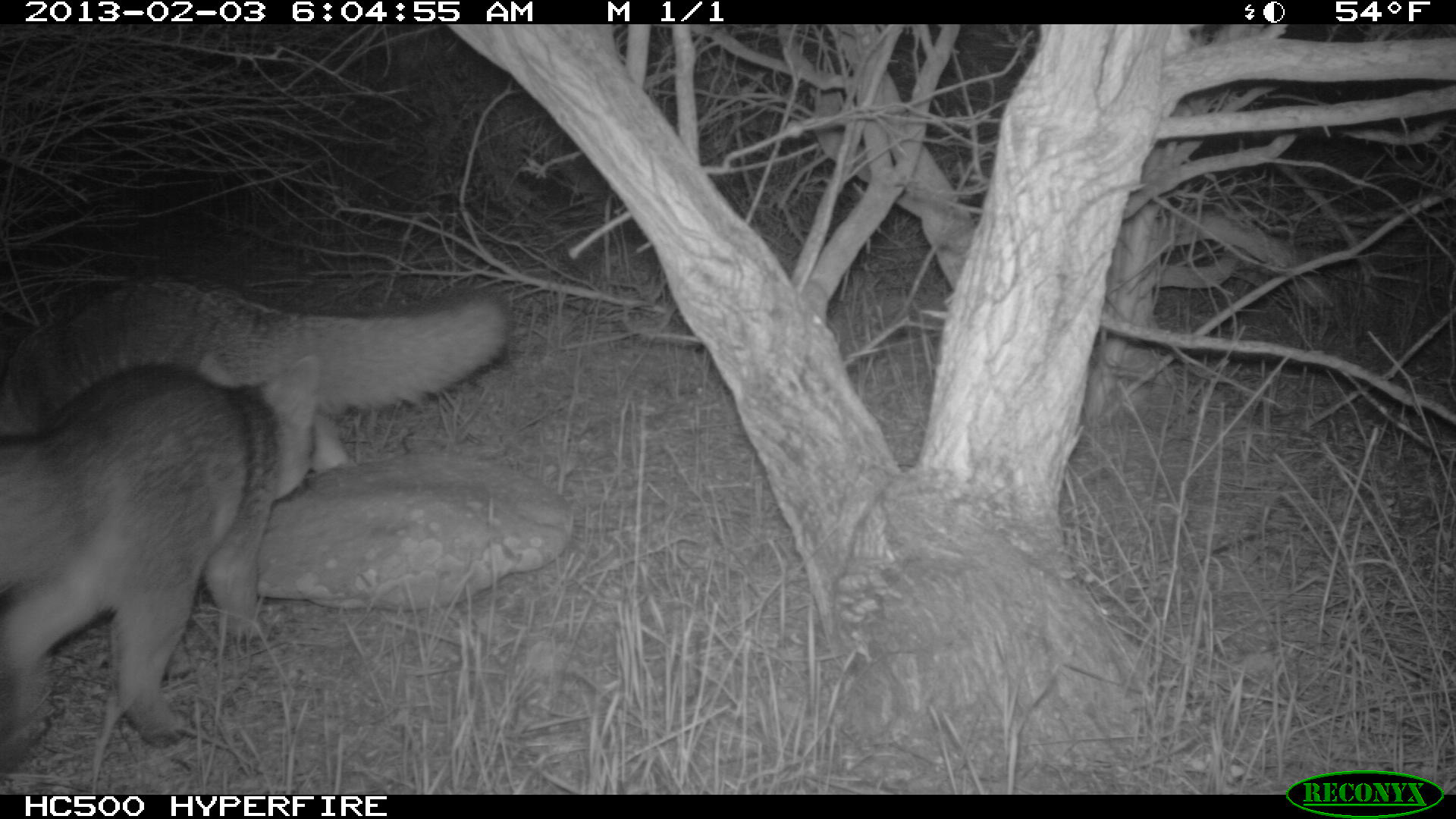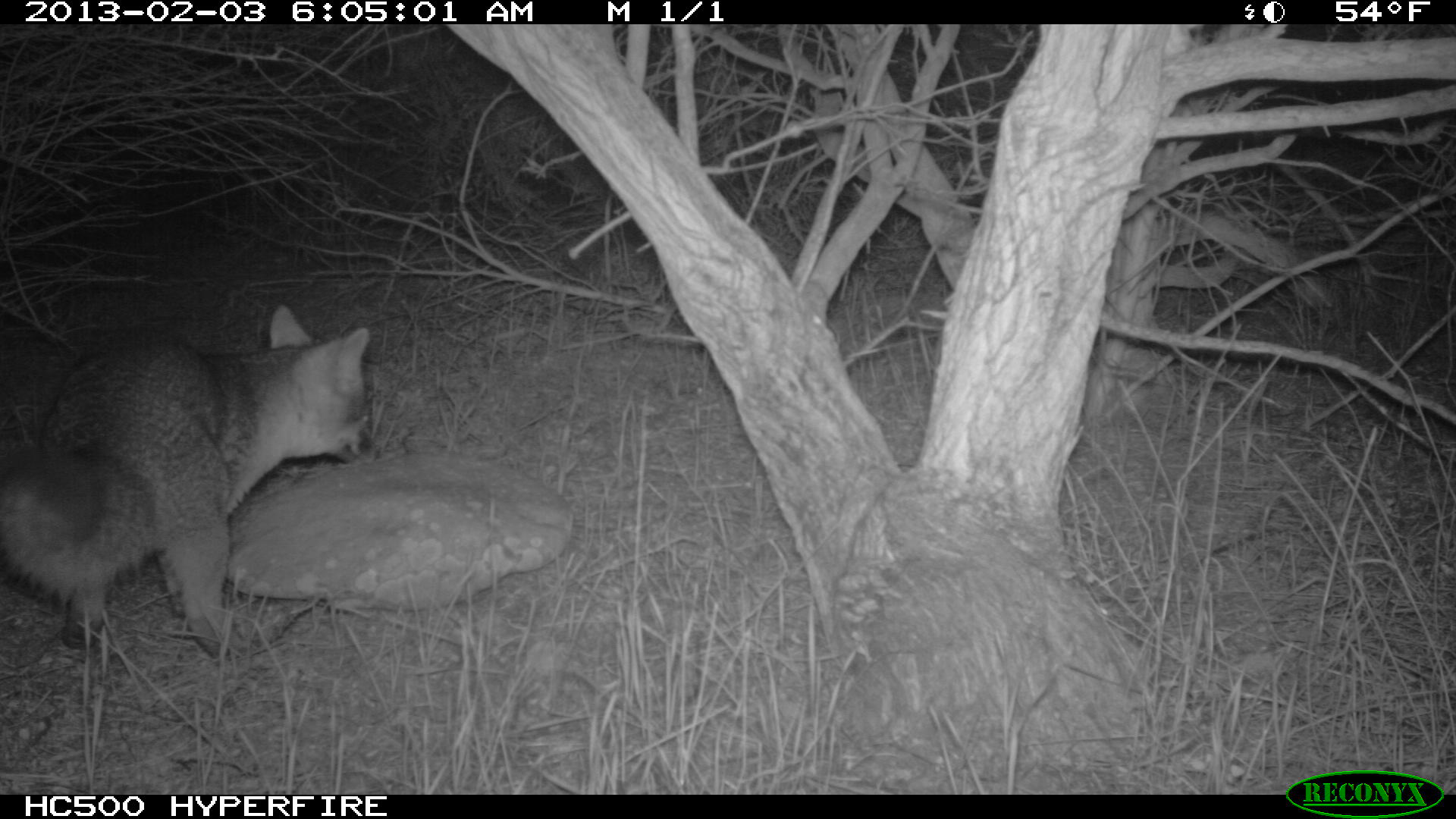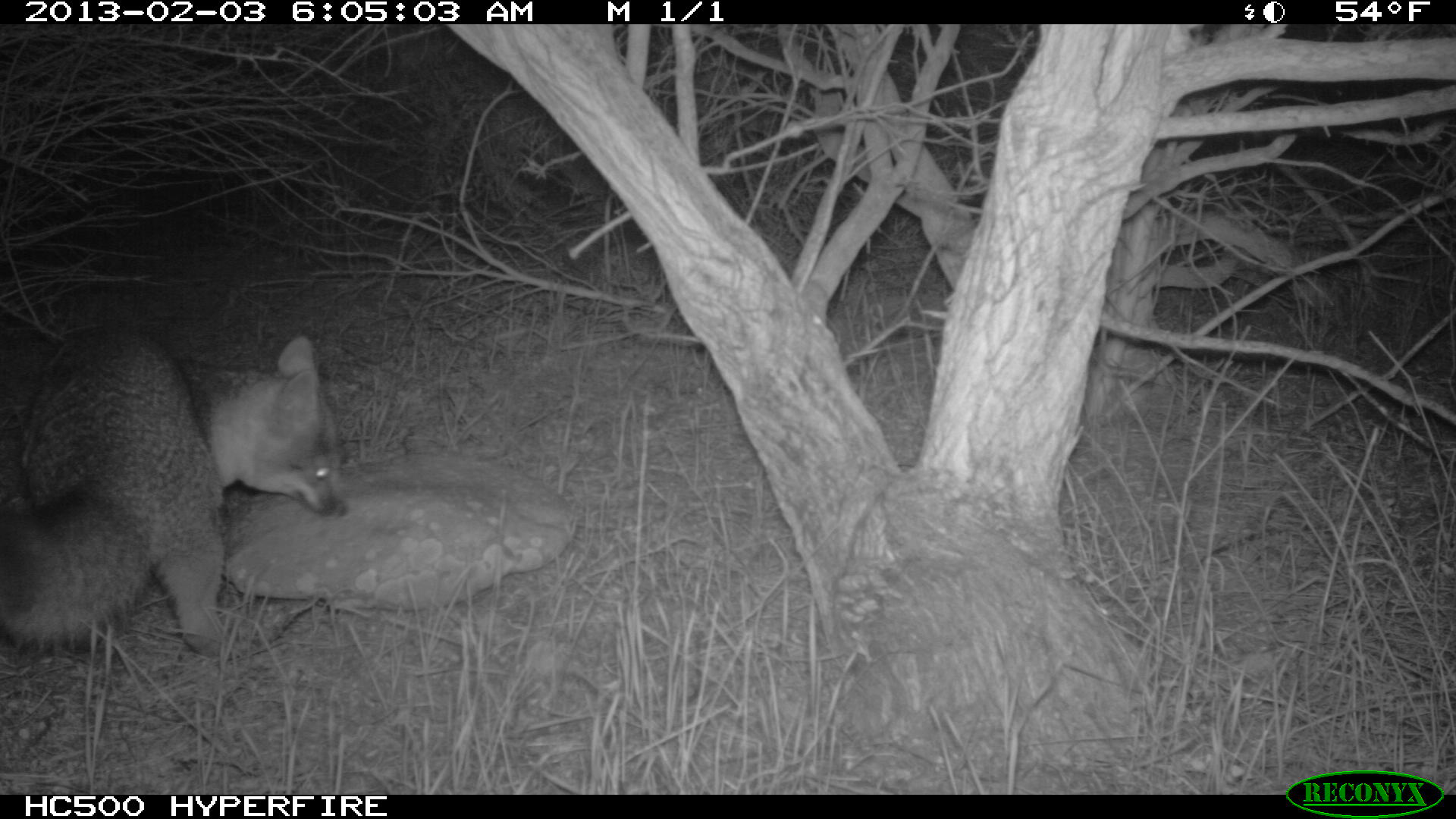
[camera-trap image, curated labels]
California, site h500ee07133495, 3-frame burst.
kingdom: Animalia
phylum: Chordata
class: Mammalia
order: Carnivora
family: Canidae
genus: Urocyon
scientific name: Urocyon littoralis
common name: island fox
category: fox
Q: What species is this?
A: Fox (island fox) (Urocyon littoralis).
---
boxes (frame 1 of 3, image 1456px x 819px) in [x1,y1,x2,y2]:
fox: [0,354,321,769]; [0,275,508,473]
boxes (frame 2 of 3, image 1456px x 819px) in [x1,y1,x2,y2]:
fox: [0,305,370,657]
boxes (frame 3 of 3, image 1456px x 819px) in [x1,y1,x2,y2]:
fox: [0,328,347,657]